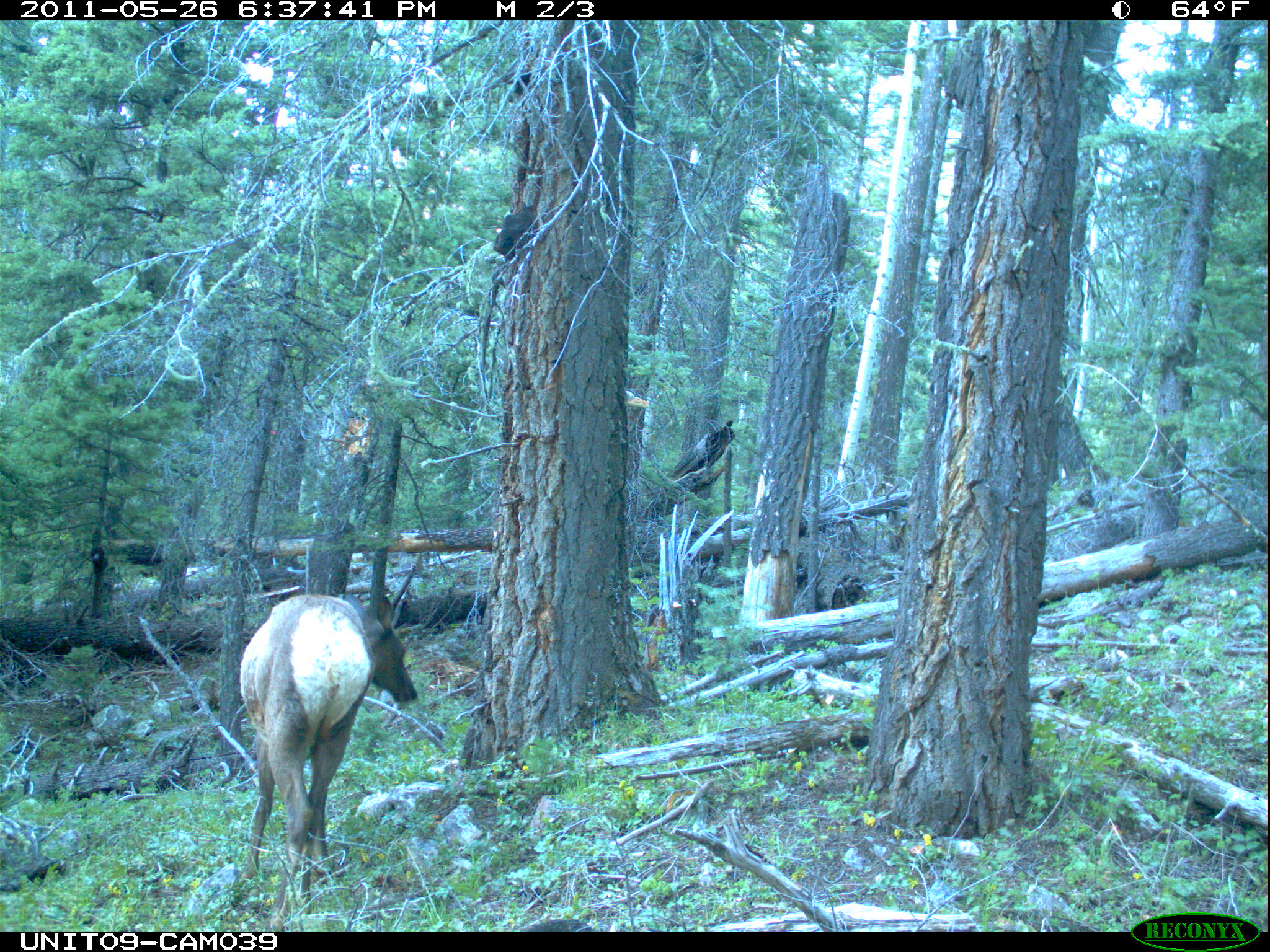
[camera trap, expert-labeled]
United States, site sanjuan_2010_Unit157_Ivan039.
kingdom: Animalia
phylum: Chordata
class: Mammalia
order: Artiodactyla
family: Cervidae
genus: Cervus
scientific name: Cervus elaphus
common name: red deer